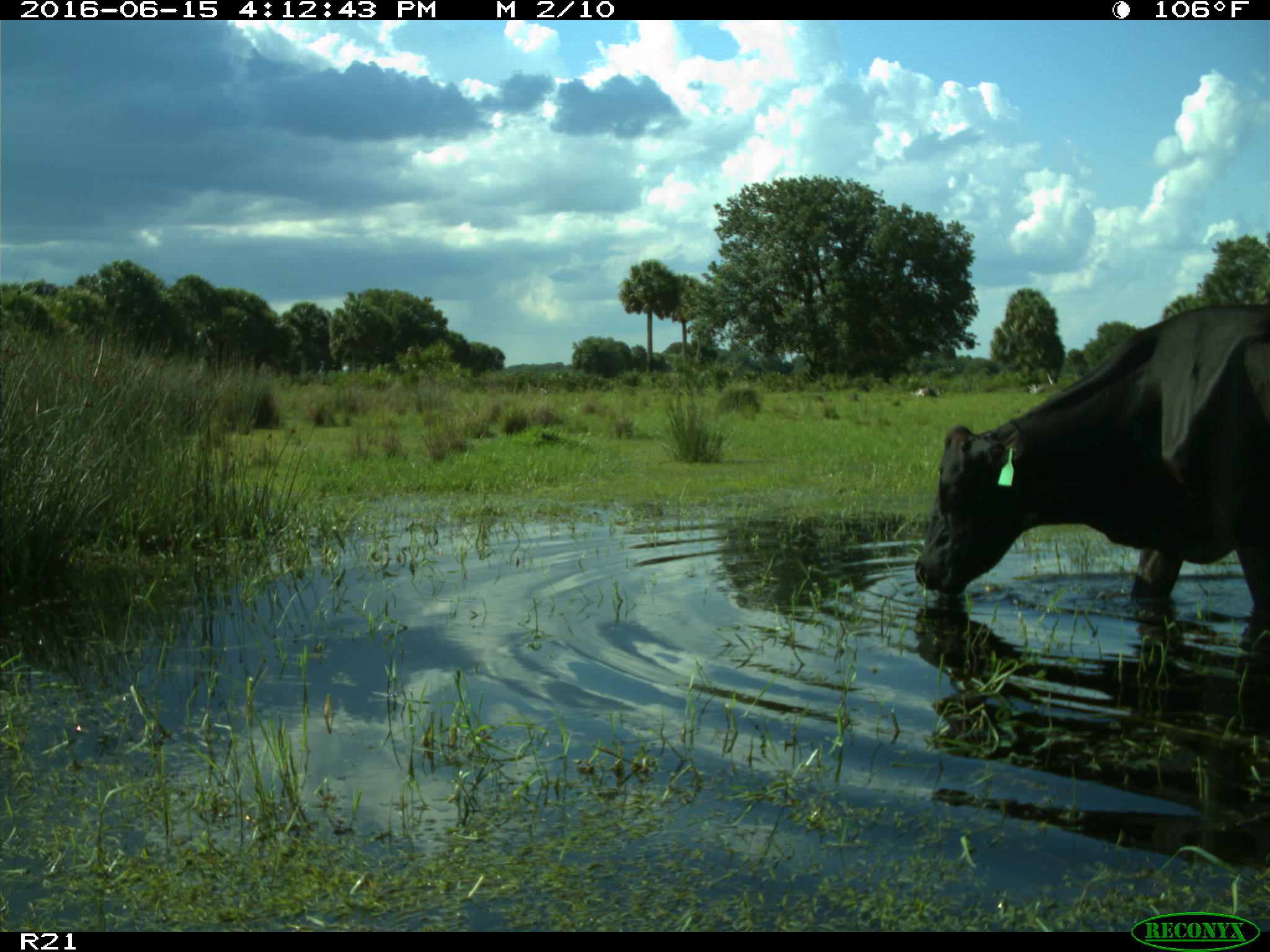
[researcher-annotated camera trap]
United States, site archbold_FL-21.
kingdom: Animalia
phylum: Chordata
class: Mammalia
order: Artiodactyla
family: Bovidae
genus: Bos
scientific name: Bos taurus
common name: domestic cow